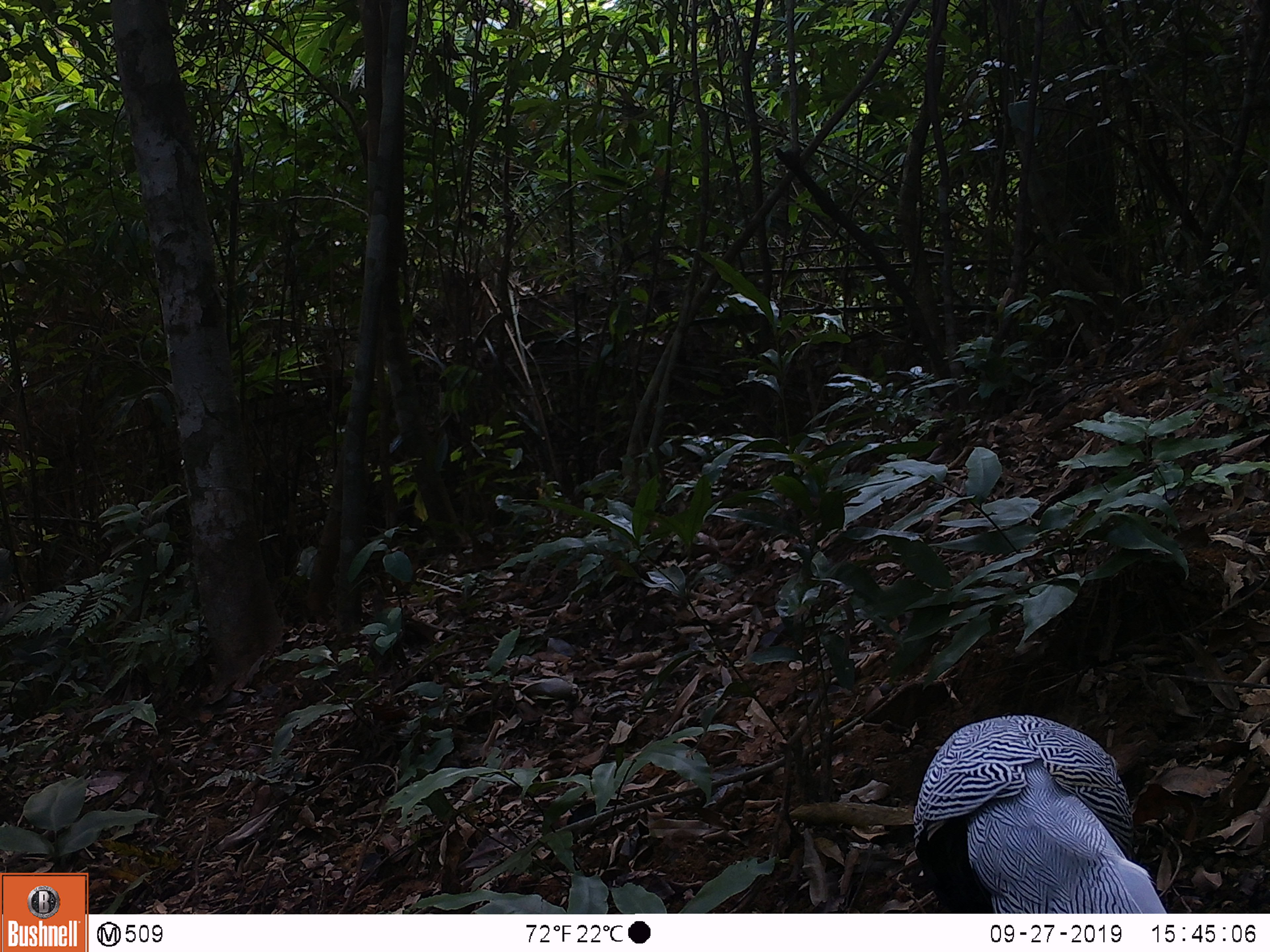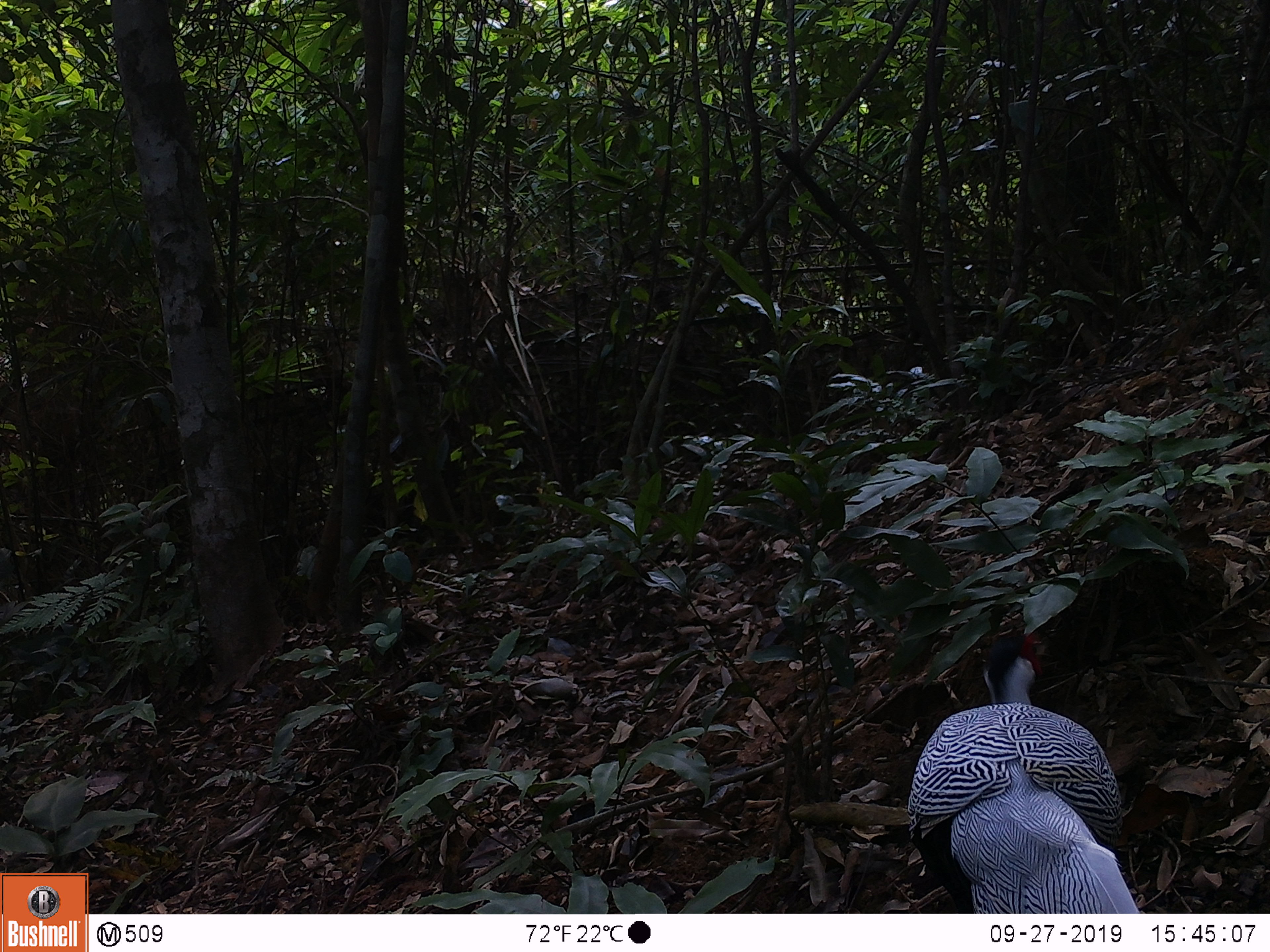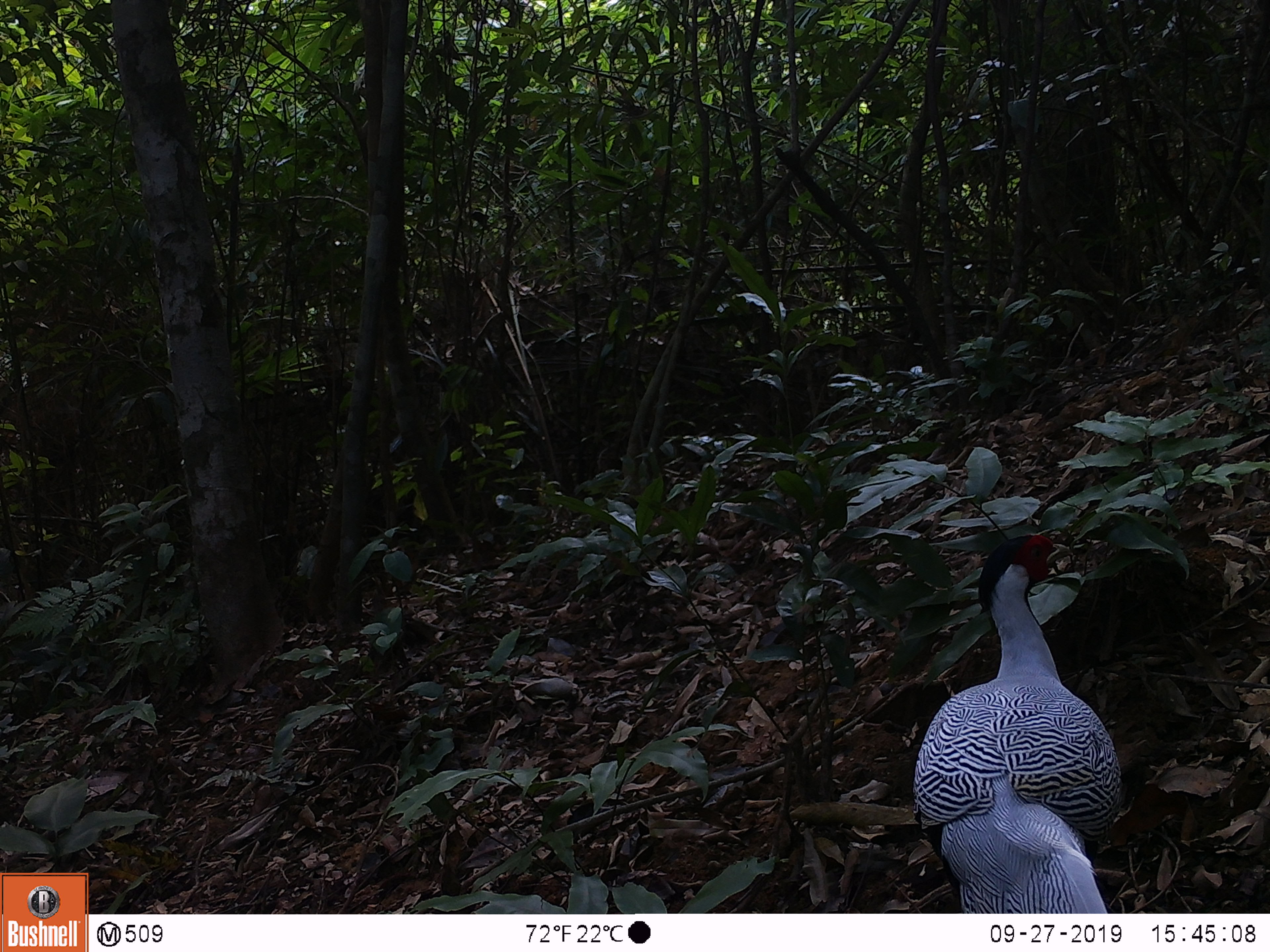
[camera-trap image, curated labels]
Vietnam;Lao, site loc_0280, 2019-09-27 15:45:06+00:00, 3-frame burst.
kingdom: Animalia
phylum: Chordata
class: Aves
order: Galliformes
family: Phasianidae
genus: Lophura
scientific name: Lophura nycthemera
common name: silver pheasant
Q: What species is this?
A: Silver pheasant (Lophura nycthemera).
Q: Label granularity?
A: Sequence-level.